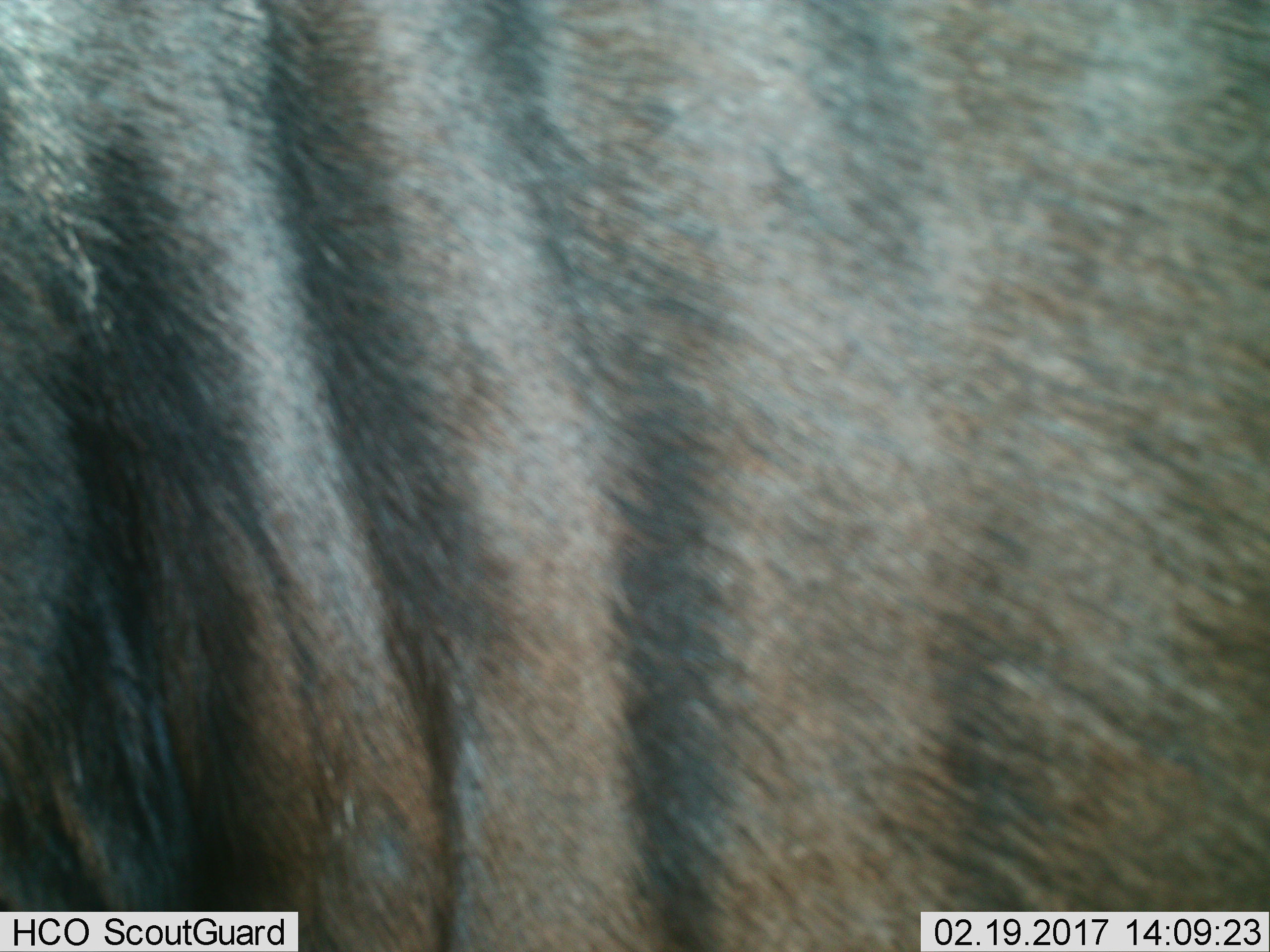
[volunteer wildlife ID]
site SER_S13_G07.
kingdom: Animalia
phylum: Chordata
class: Mammalia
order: Artiodactyla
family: Bovidae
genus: Connochaetes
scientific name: Connochaetes taurinus taurinus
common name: blue wildebeest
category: wildebeestblue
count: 1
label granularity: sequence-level